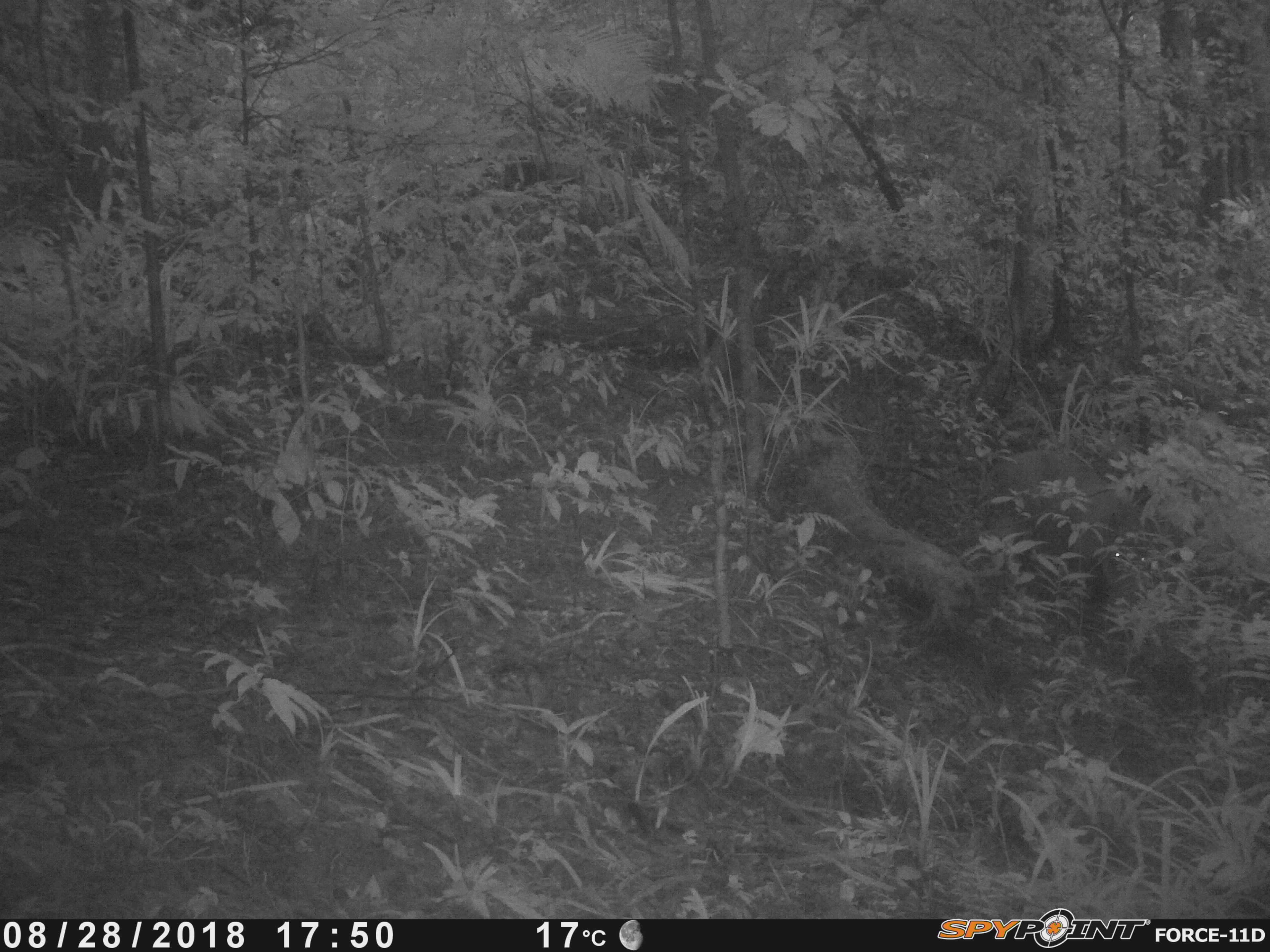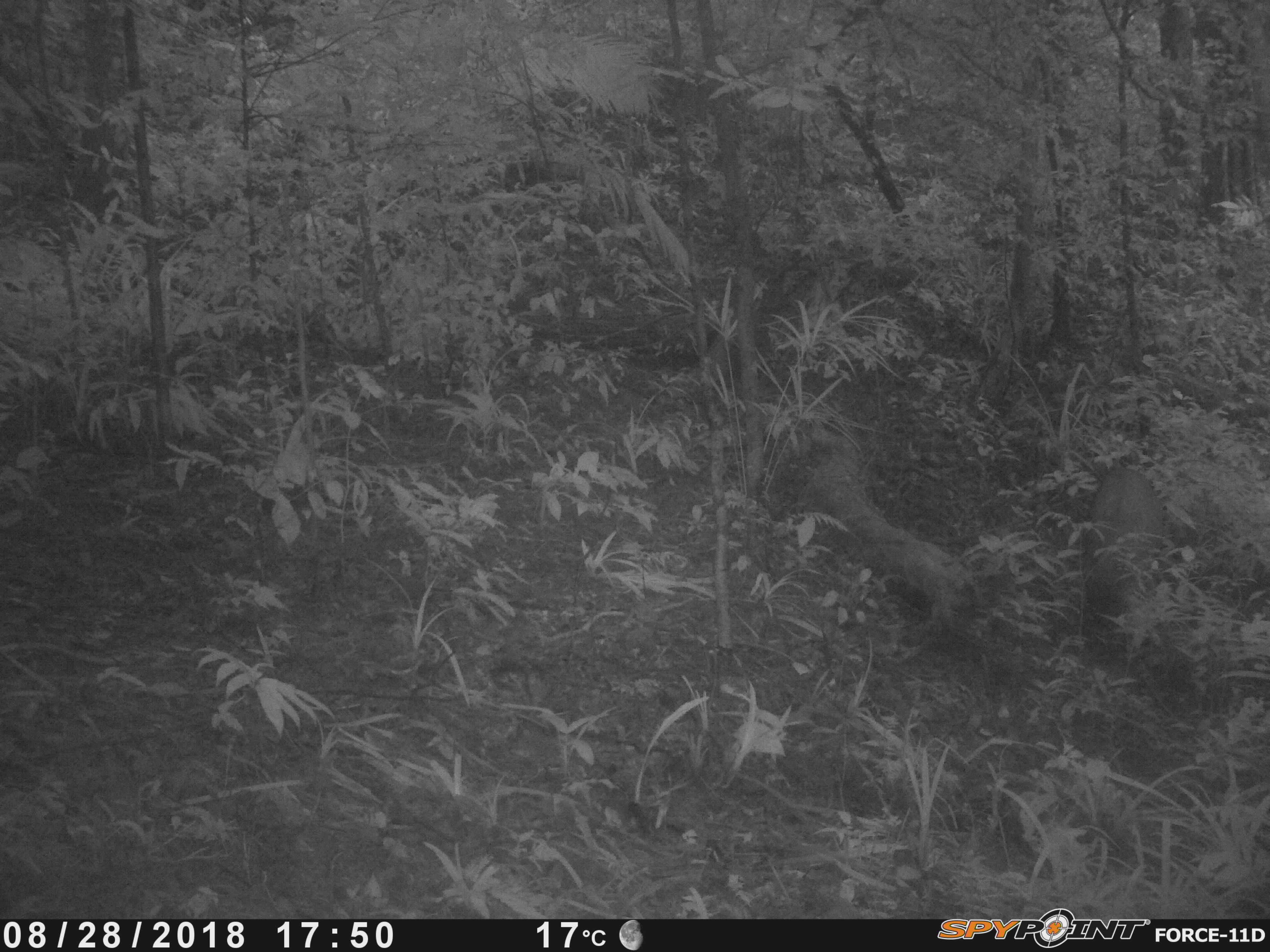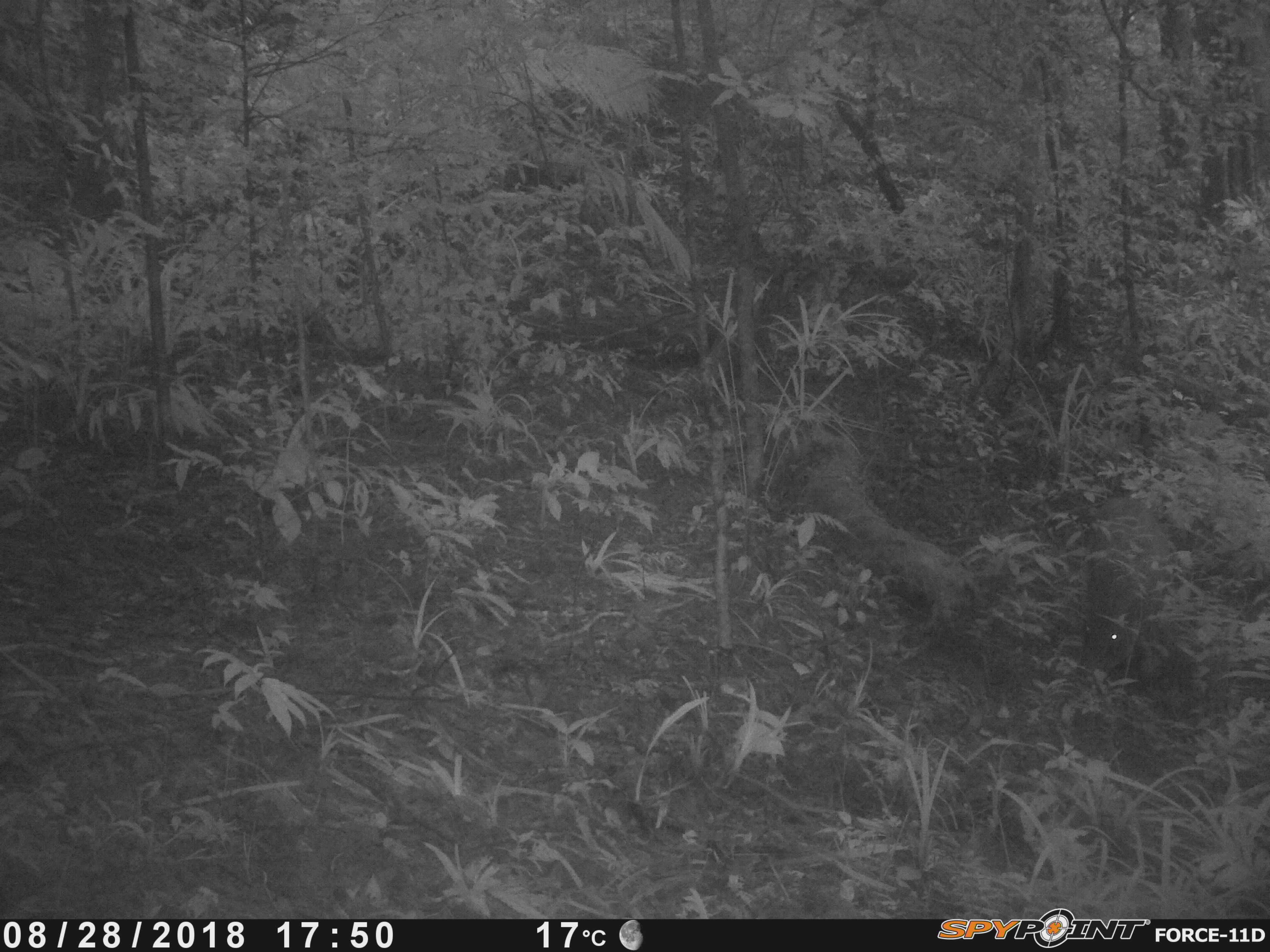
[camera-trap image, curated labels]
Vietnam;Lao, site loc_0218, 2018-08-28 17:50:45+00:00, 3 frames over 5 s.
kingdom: Animalia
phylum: Chordata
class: Mammalia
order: Artiodactyla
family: Suidae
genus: Sus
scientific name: Sus scrofa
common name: eurasian wild pig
Eurasian wild pig (Sus scrofa). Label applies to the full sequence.